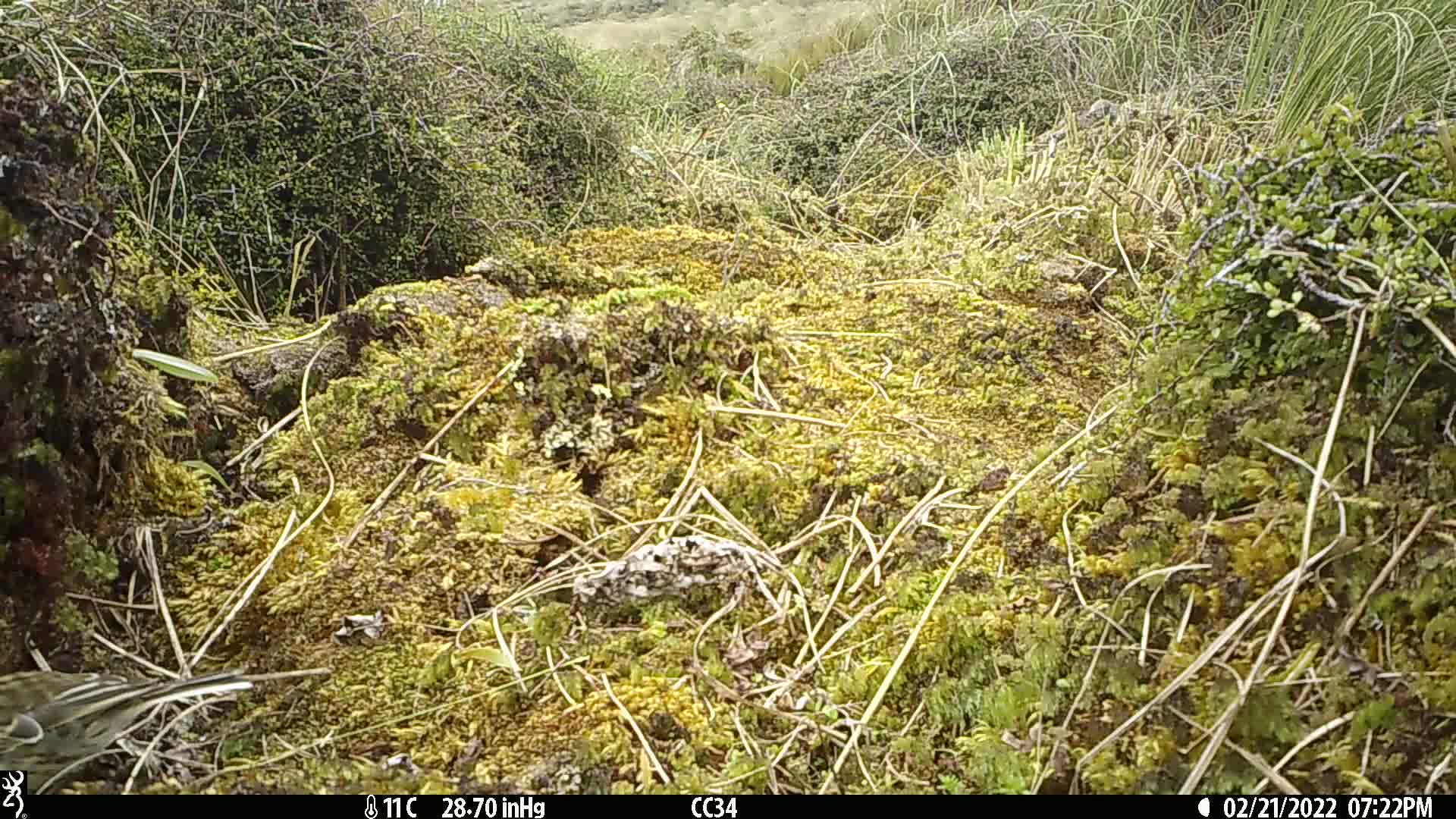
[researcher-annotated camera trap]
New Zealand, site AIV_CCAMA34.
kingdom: Animalia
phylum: Chordata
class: Aves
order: Passeriformes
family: Motacillidae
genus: Anthus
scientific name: Anthus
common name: pipit